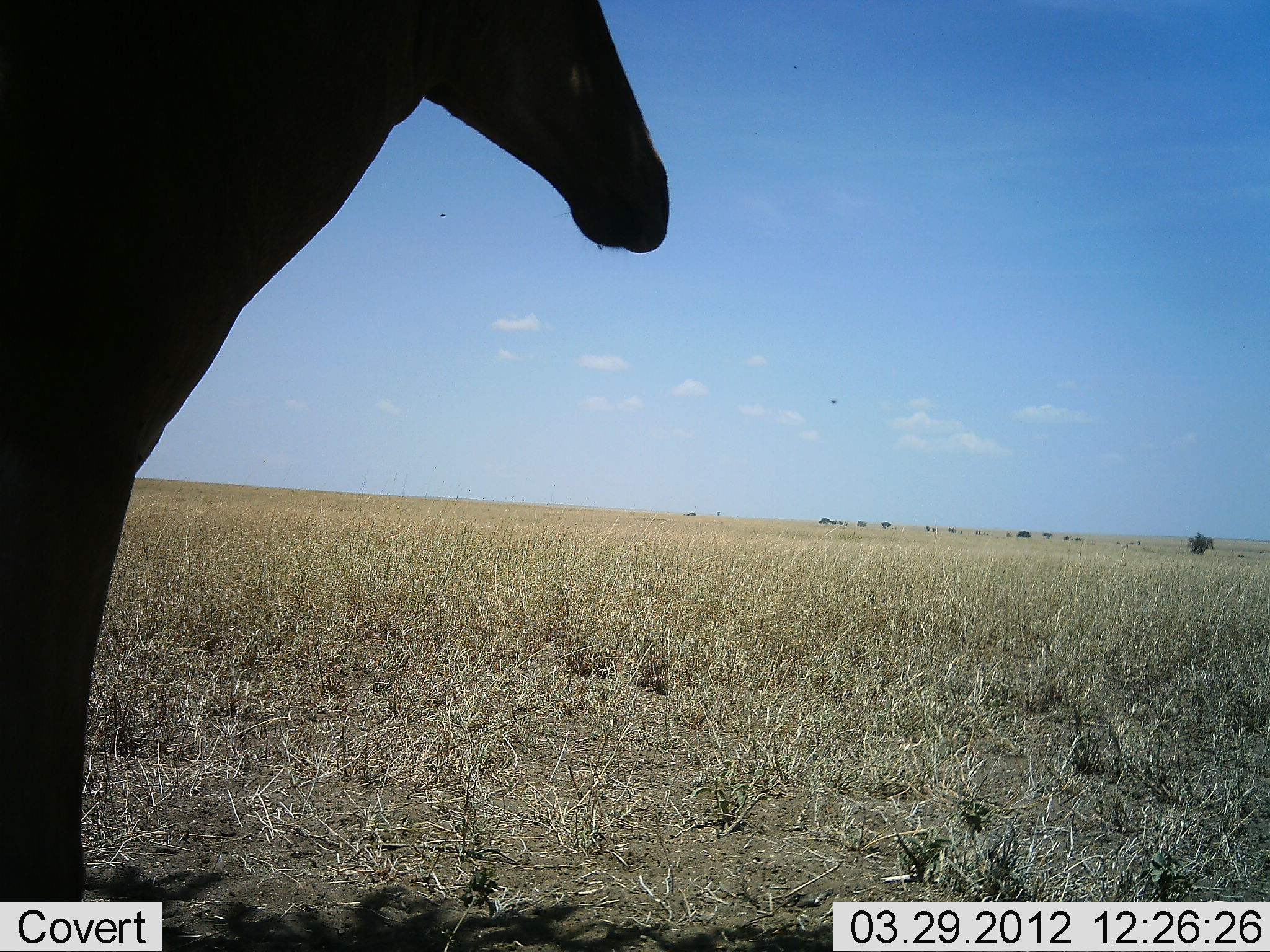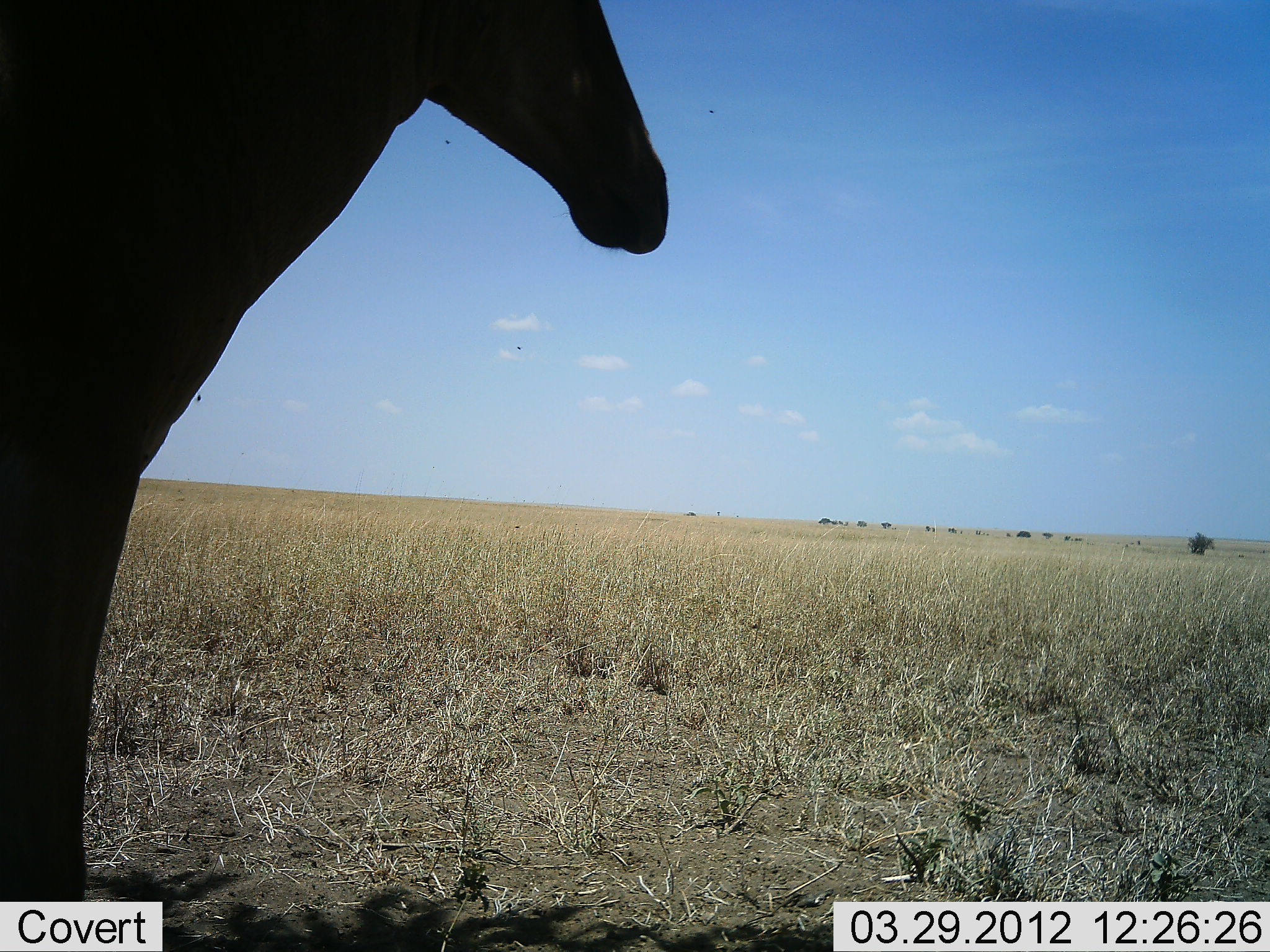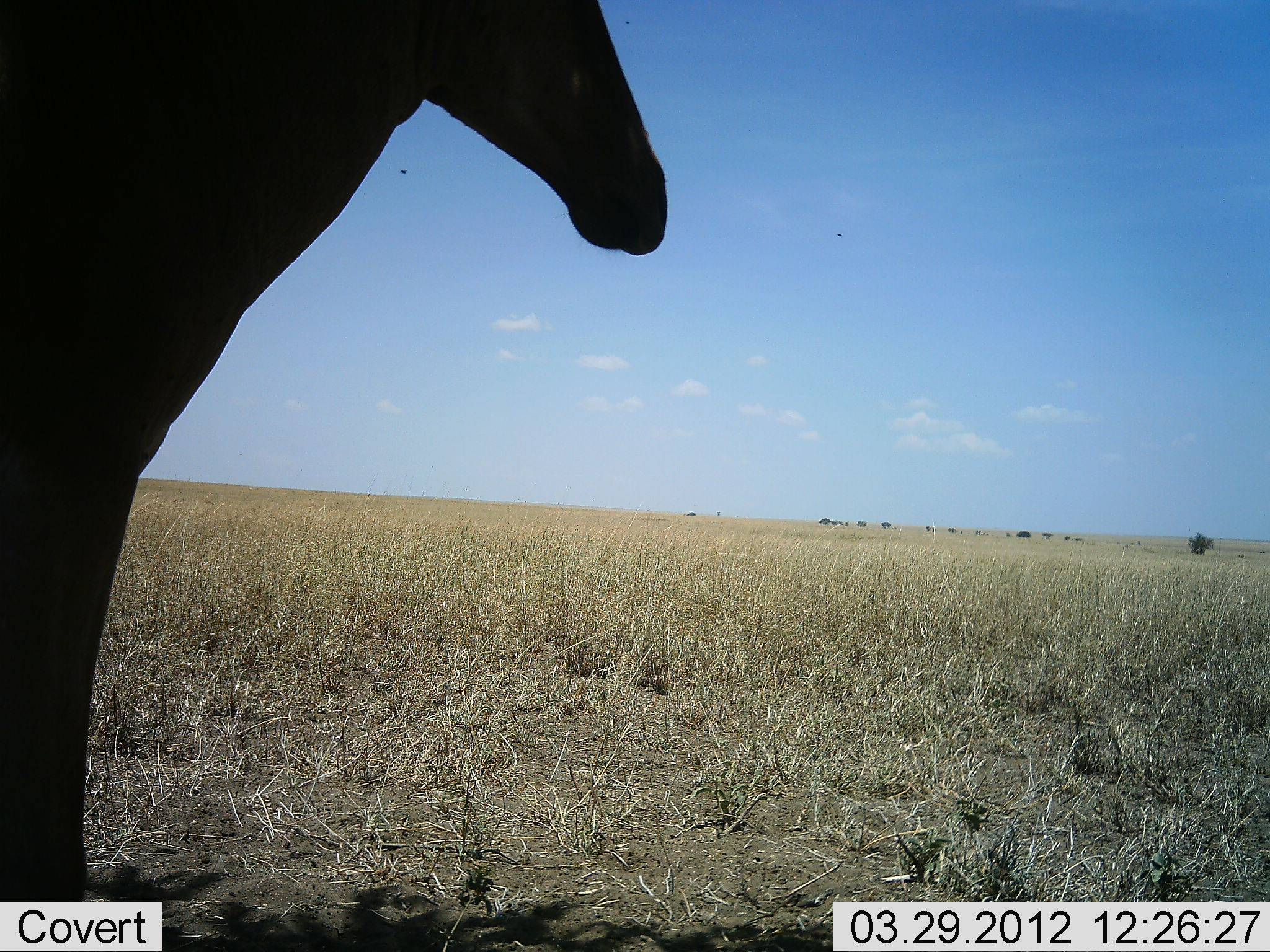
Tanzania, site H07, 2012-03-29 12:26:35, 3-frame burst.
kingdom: Animalia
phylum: Chordata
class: Mammalia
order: Artiodactyla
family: Bovidae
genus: Alcelaphus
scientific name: Alcelaphus buselaphus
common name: hartebeest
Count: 1.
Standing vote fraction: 100%.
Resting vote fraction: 0%.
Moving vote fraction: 0%.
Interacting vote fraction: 0%.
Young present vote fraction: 0%.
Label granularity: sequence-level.